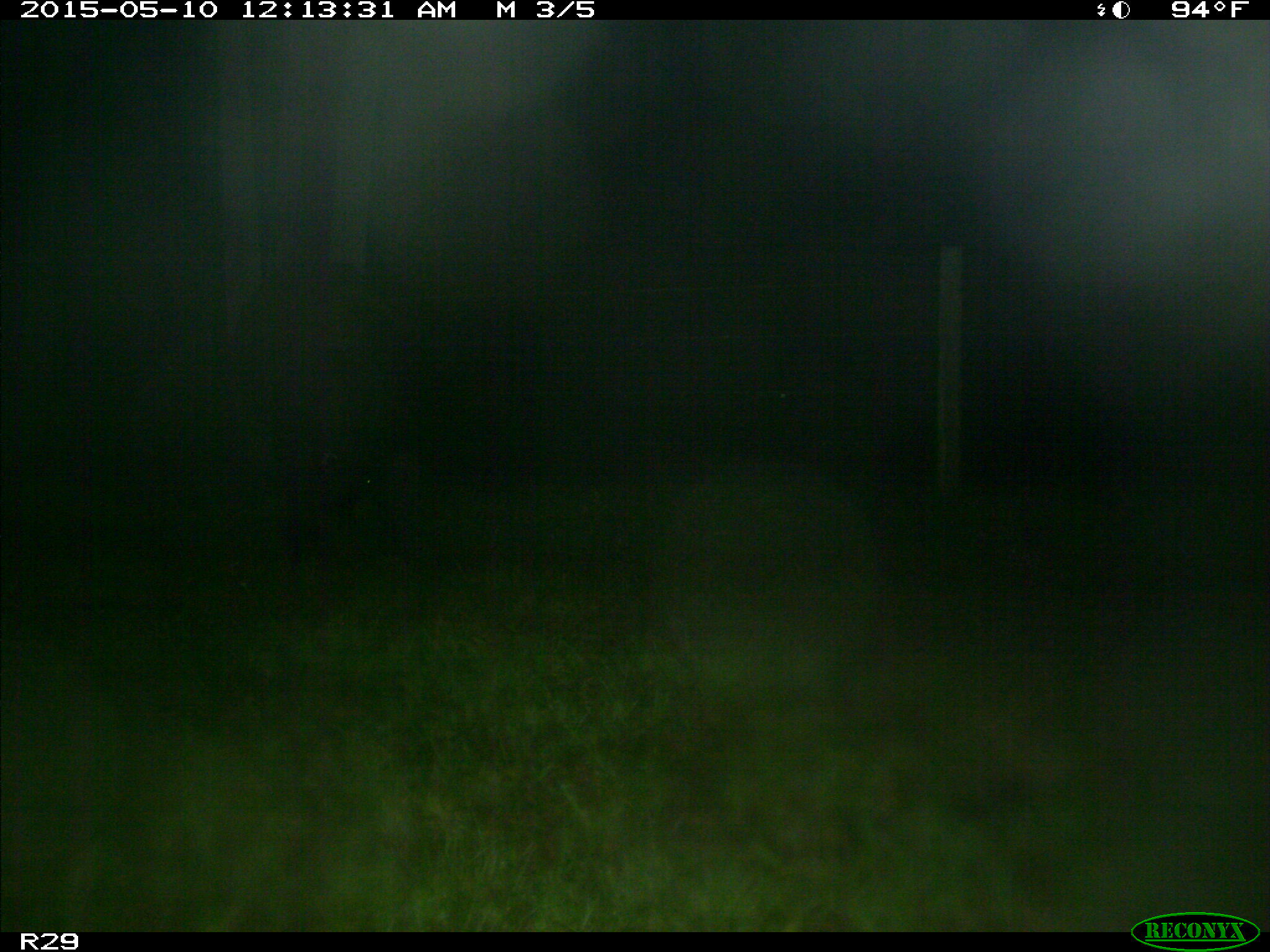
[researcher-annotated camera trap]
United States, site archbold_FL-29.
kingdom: Animalia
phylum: Chordata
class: Mammalia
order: Artiodactyla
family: Bovidae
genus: Bos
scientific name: Bos taurus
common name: domestic cow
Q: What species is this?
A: Bos taurus (domestic cow).